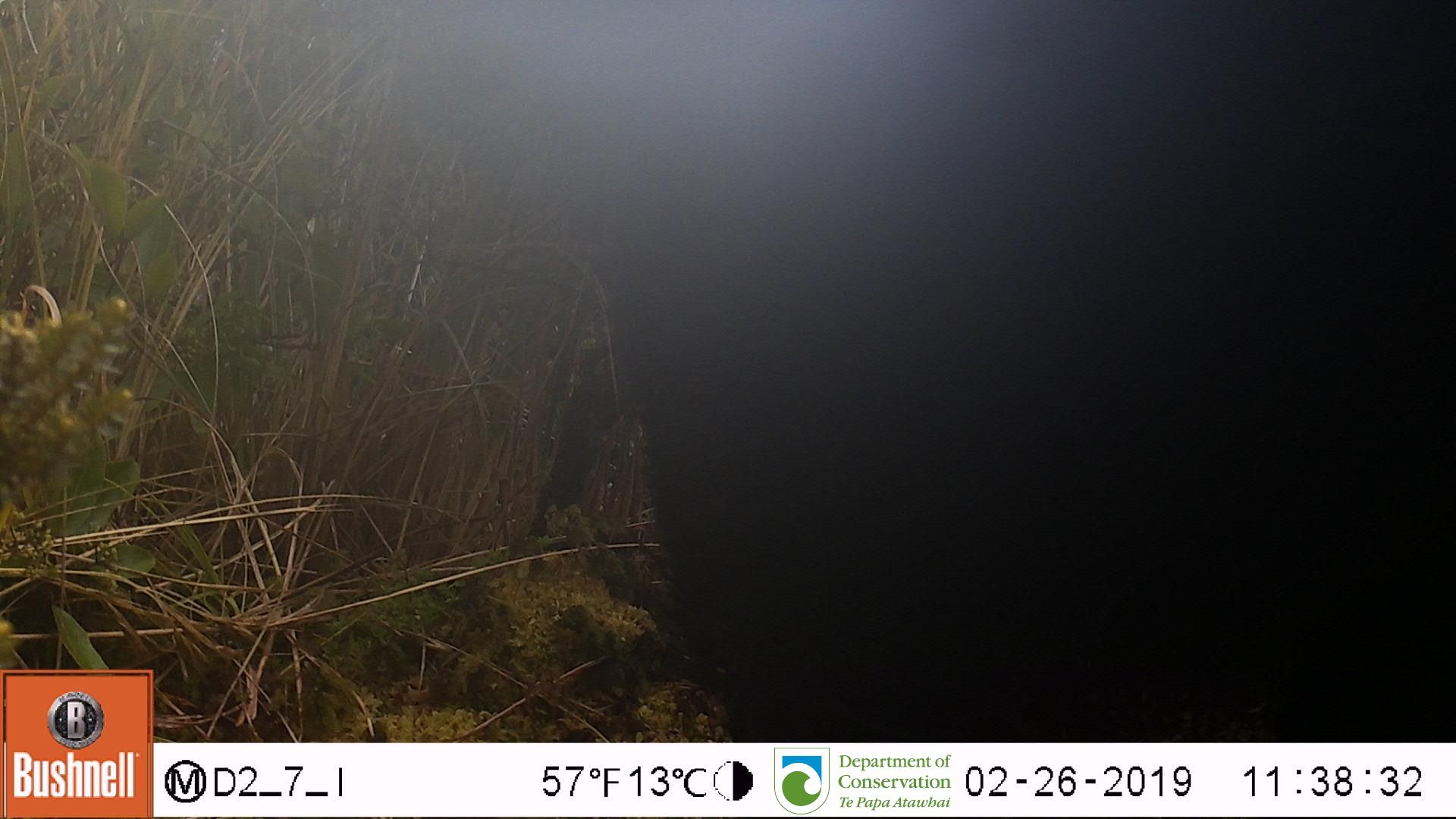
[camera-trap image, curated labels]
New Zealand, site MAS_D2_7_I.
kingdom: Animalia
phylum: Chordata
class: Mammalia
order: Artiodactyla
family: Suidae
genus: Sus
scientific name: Sus scrofa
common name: pig